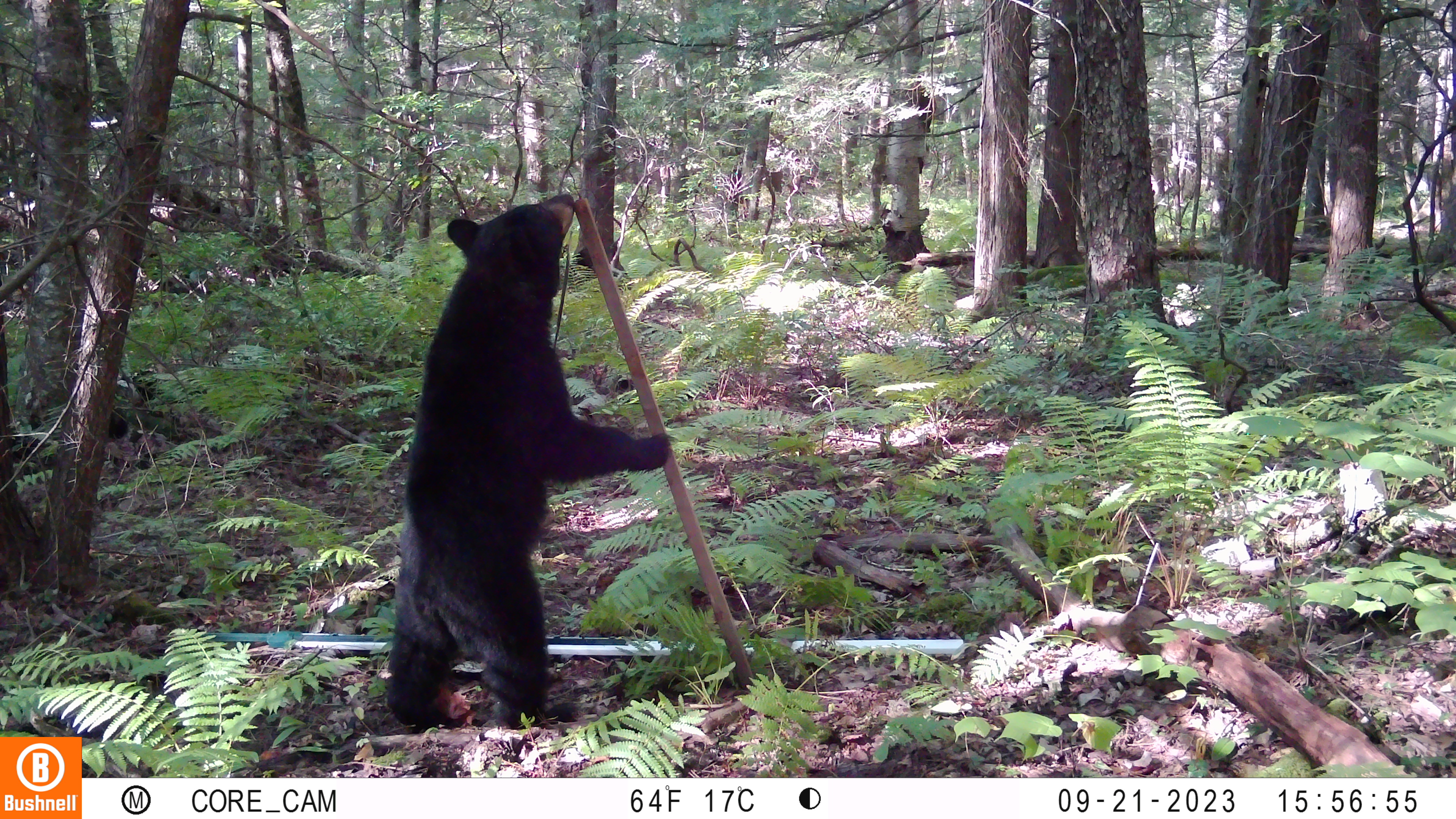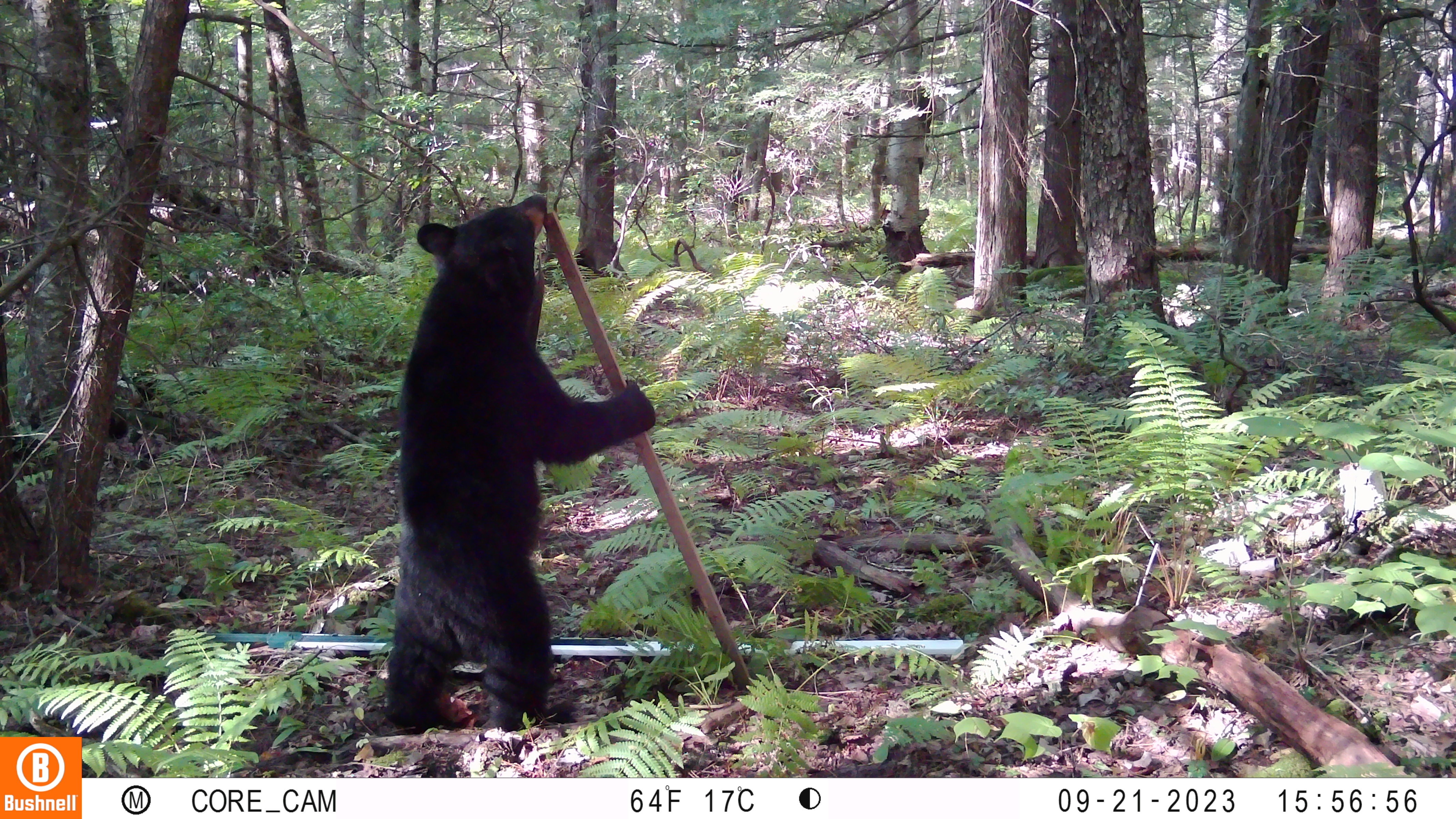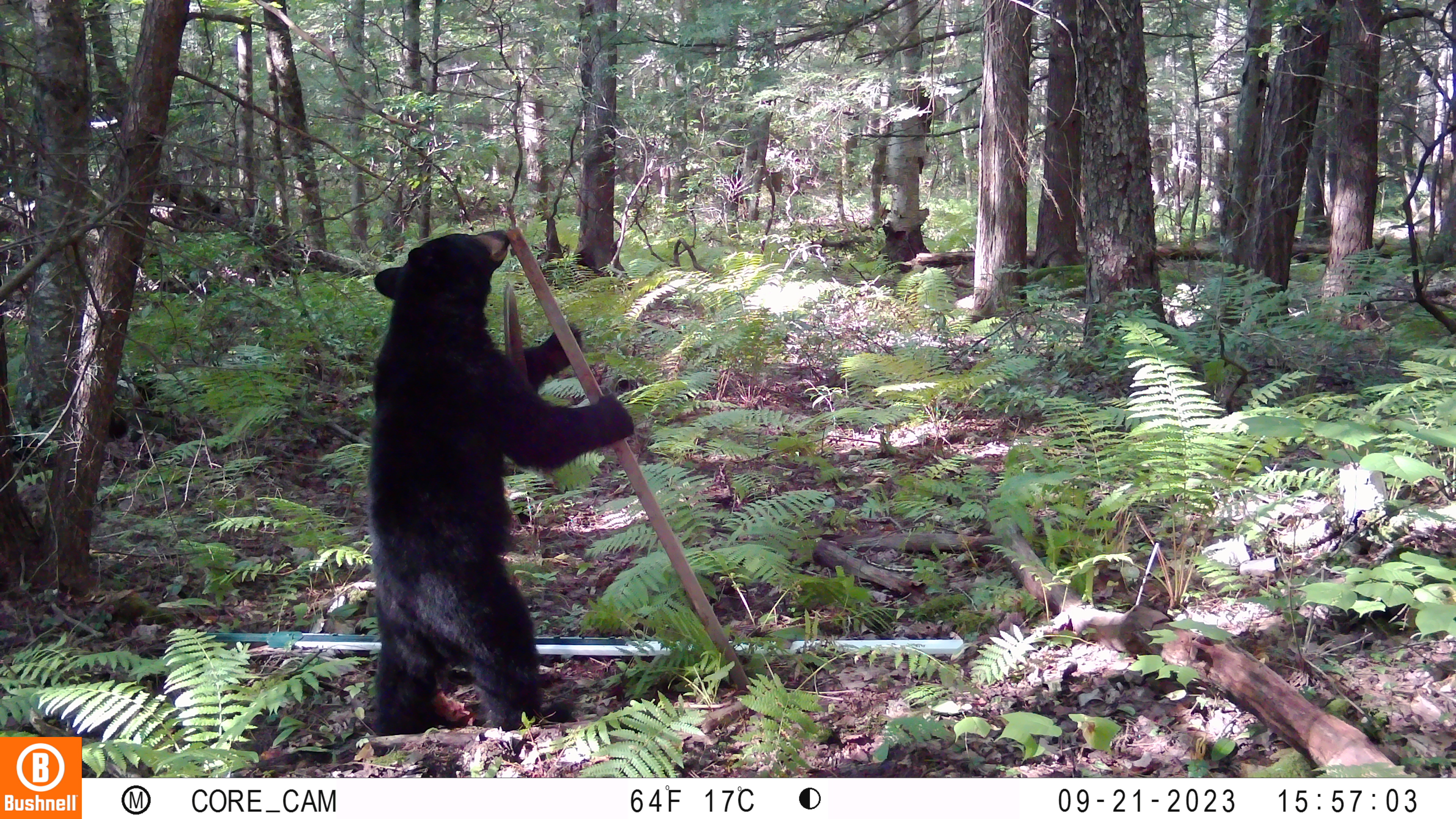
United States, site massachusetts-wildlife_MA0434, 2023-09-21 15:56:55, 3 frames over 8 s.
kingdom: Animalia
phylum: Chordata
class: Mammalia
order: Carnivora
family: Ursidae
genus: Ursus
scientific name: Ursus americanus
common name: black bear